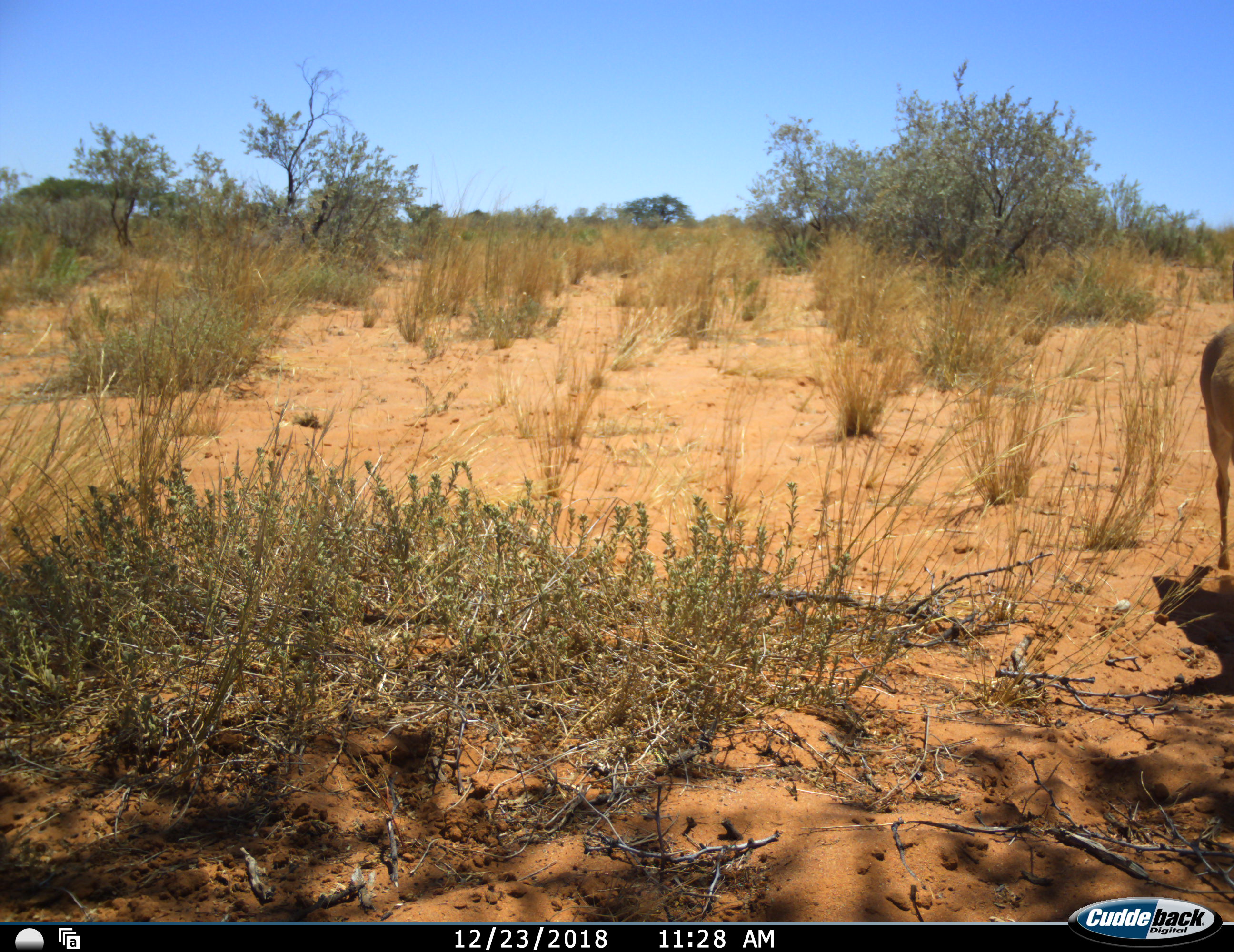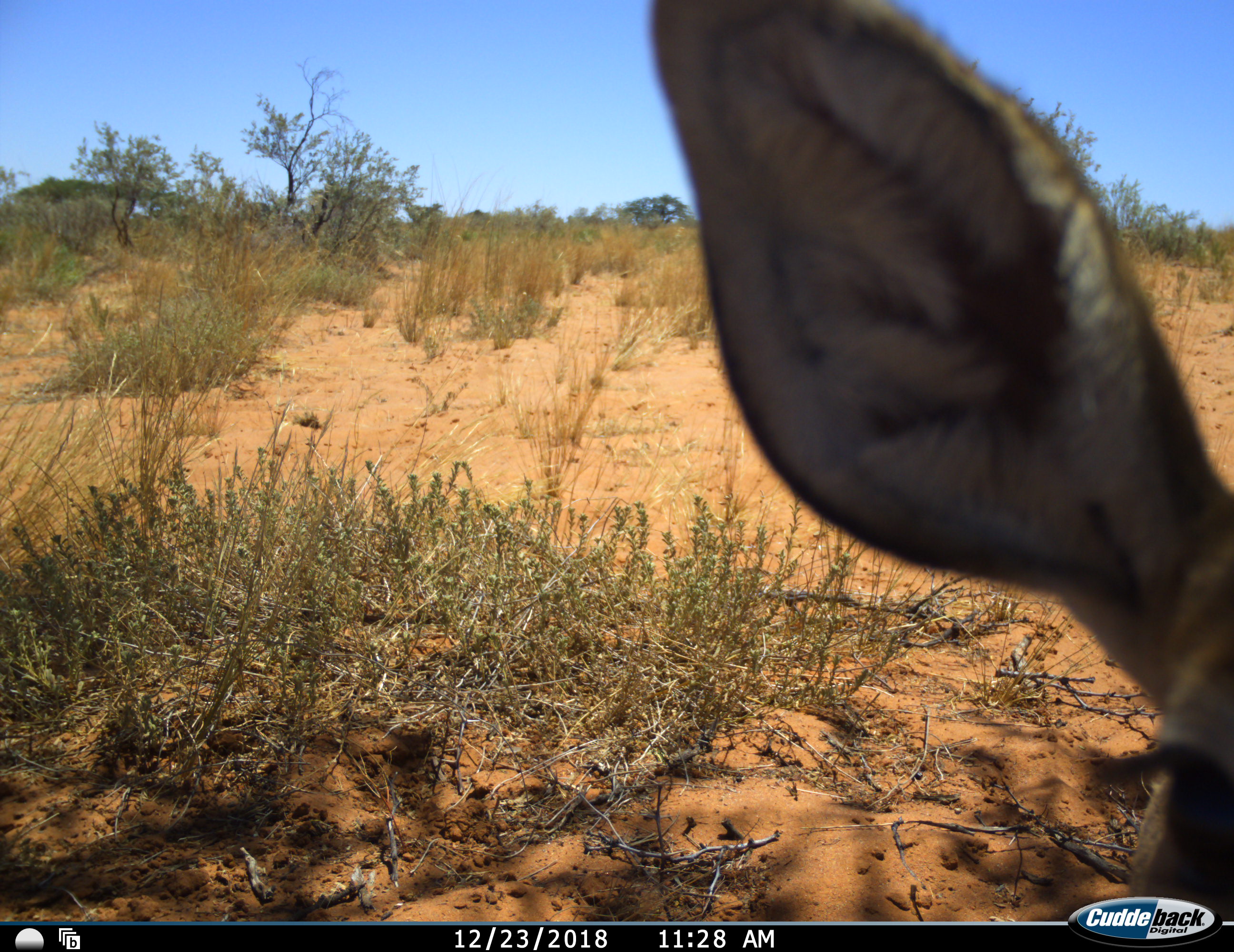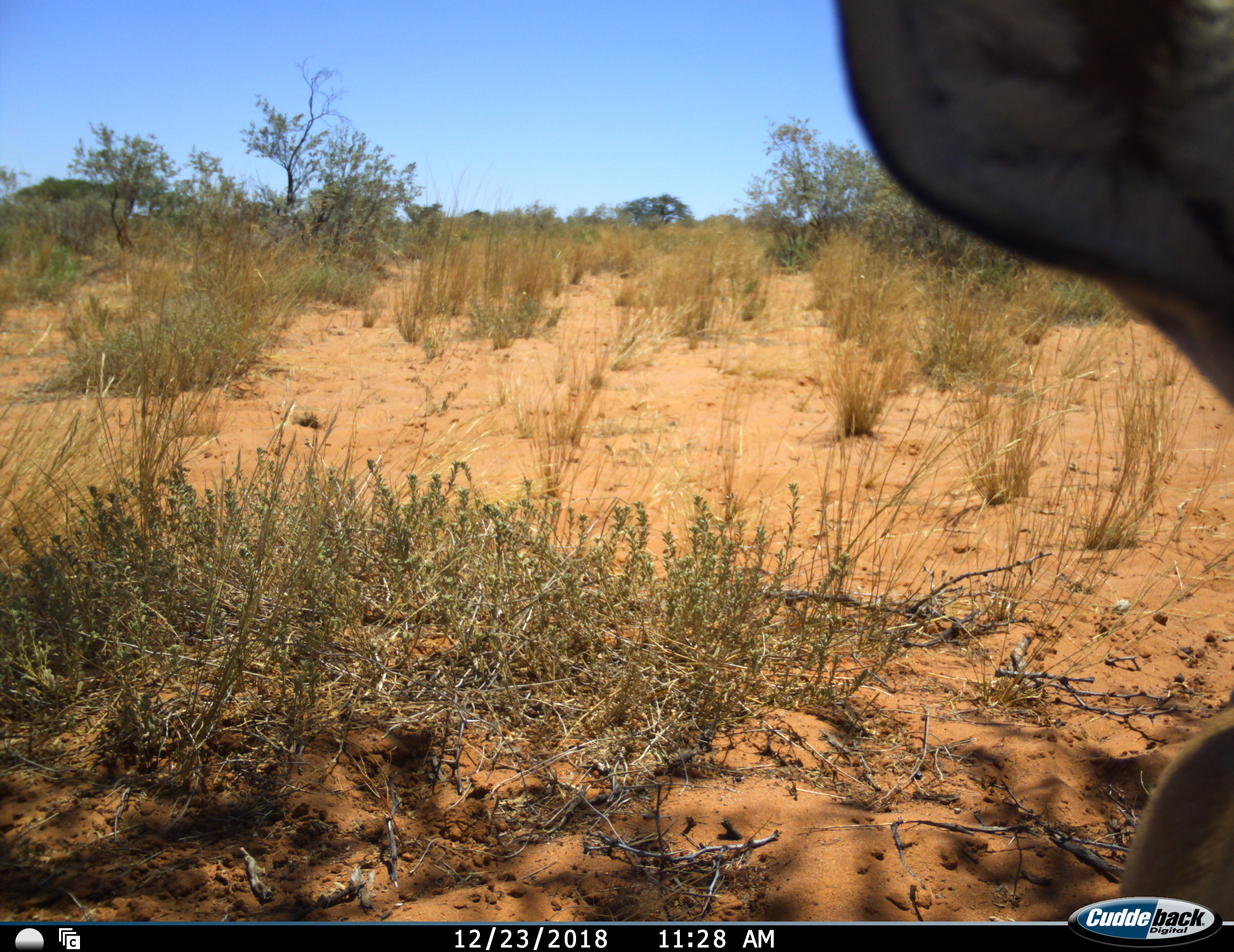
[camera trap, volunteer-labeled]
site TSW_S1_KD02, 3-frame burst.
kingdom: Animalia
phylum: Chordata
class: Mammalia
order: Artiodactyla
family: Bovidae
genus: Aepyceros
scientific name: Aepyceros melampus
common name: impala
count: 1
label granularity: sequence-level